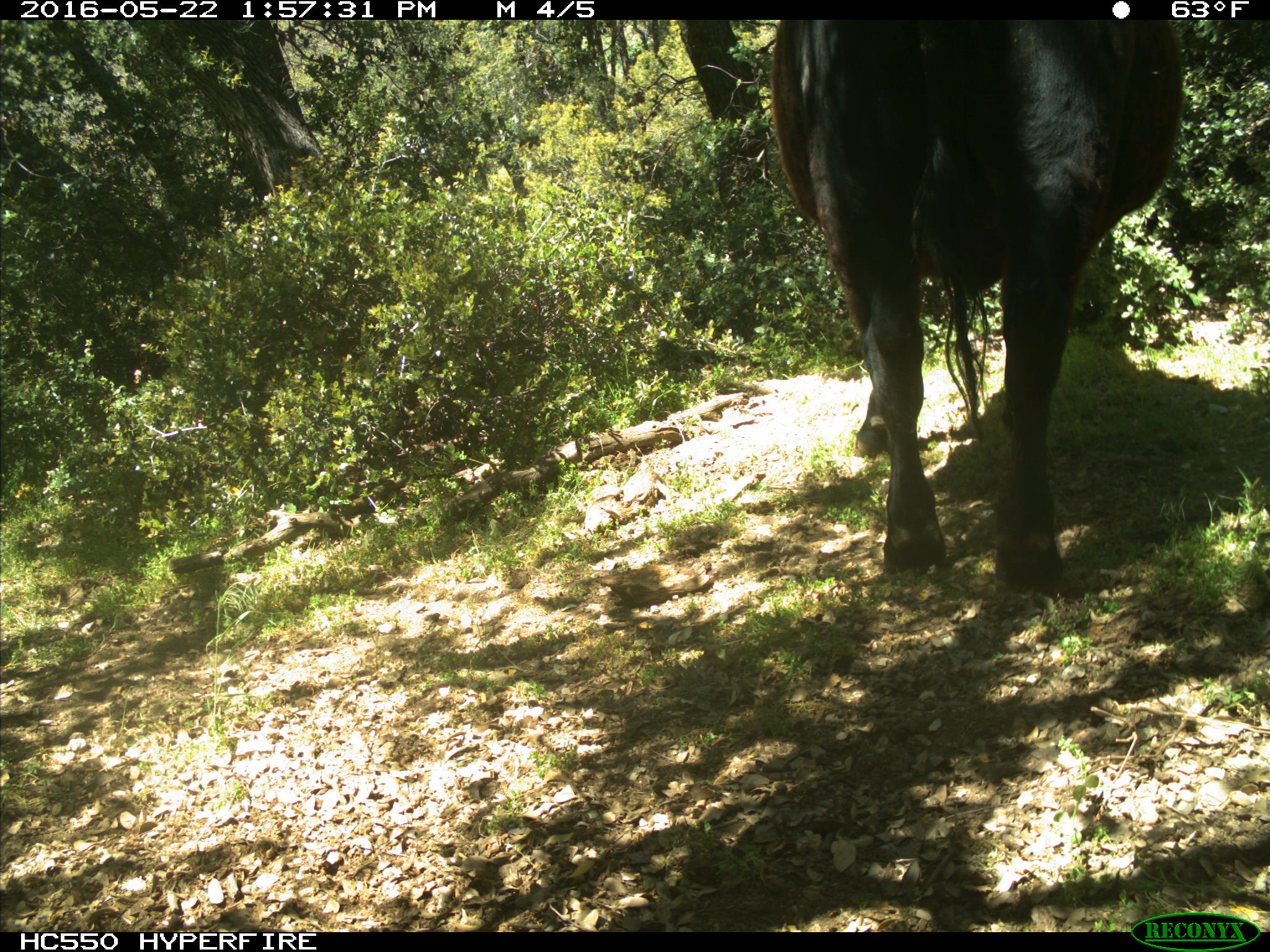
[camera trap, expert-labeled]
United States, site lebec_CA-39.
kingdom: Animalia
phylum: Chordata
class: Mammalia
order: Artiodactyla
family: Bovidae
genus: Bos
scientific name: Bos taurus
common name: domestic cow